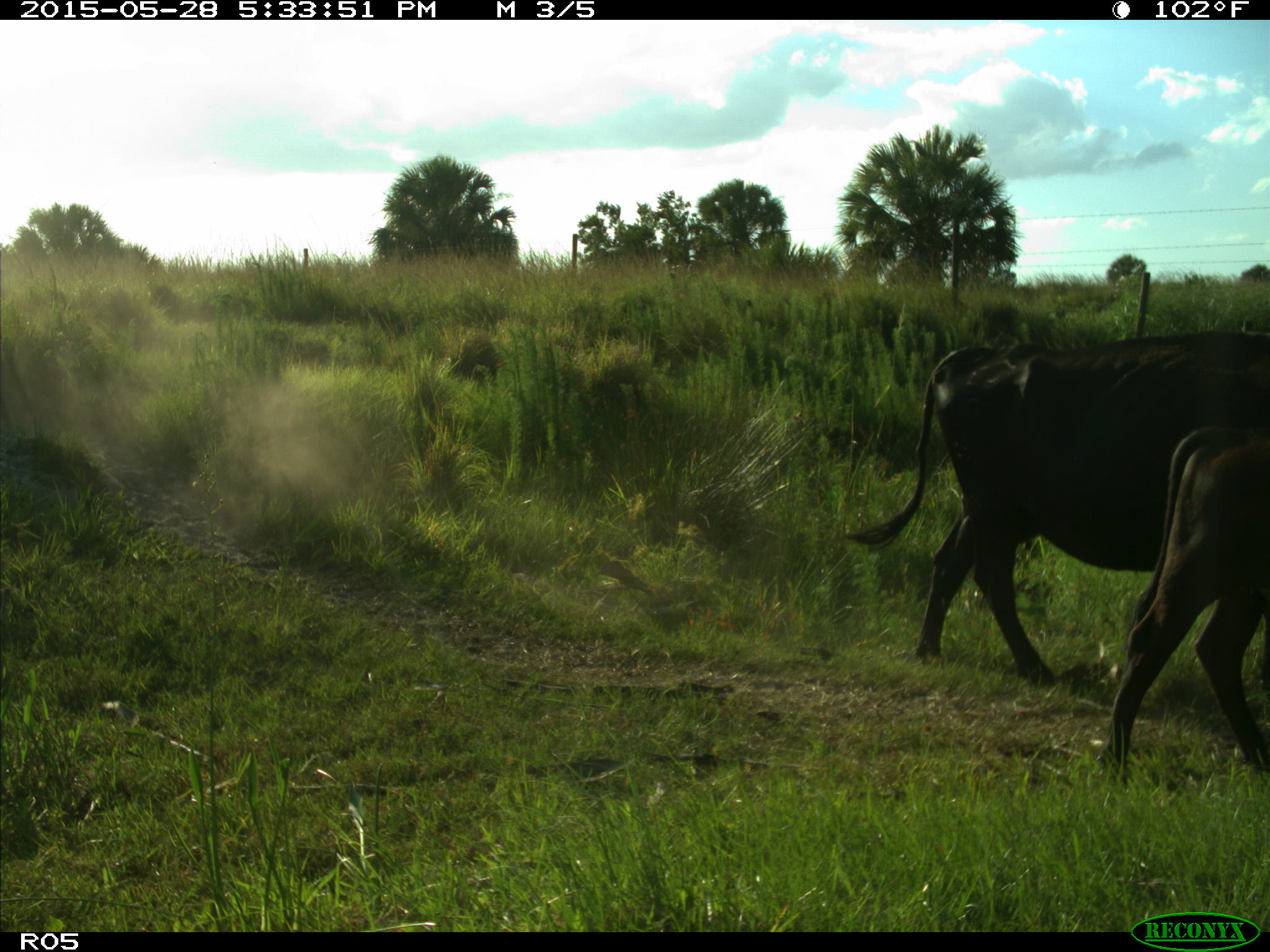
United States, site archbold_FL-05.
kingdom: Animalia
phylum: Chordata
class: Mammalia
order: Artiodactyla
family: Bovidae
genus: Bos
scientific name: Bos taurus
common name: domestic cow